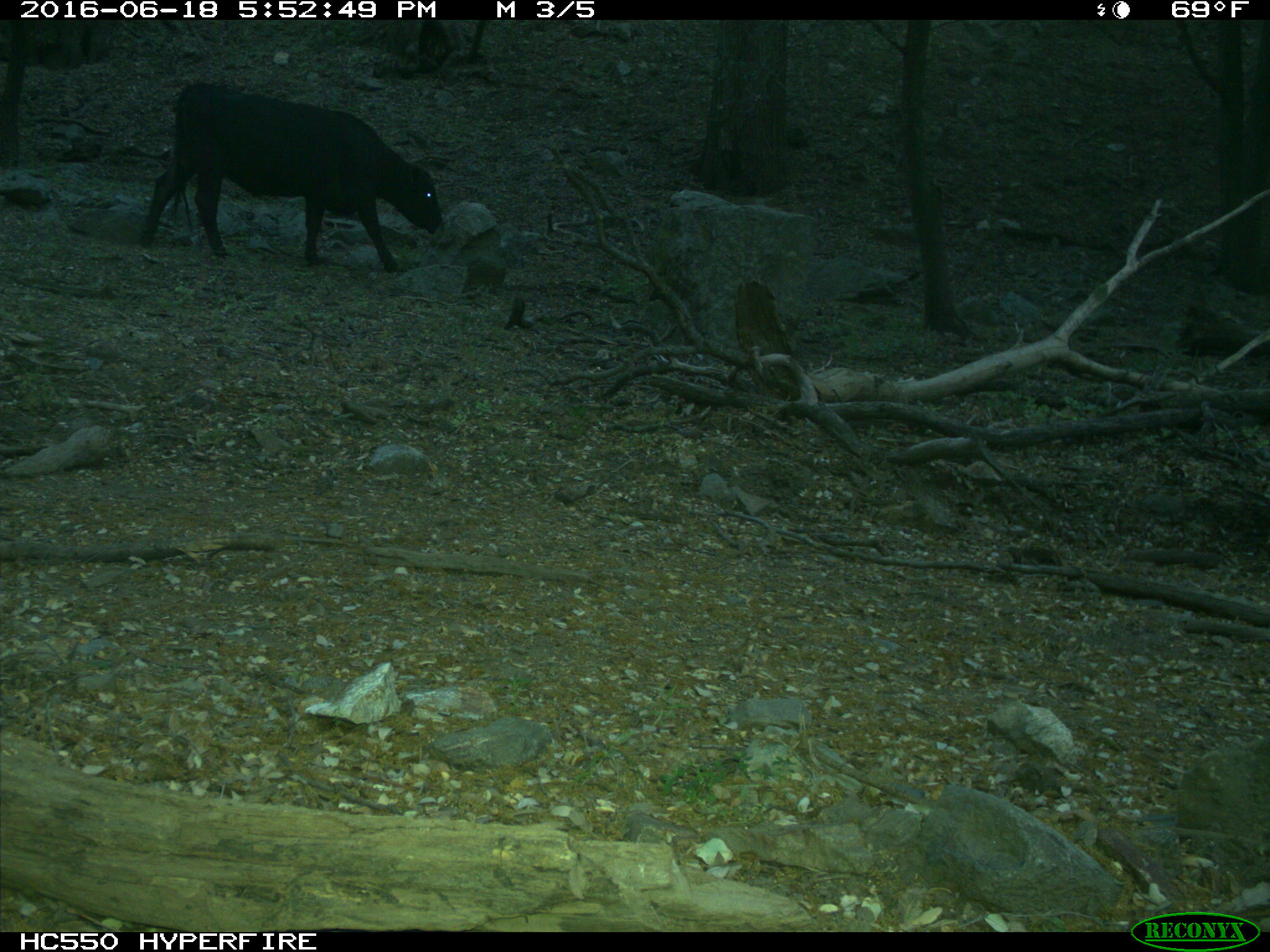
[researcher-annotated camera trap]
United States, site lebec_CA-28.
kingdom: Animalia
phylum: Chordata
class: Mammalia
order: Artiodactyla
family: Bovidae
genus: Bos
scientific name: Bos taurus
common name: domestic cow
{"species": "Bos taurus (domestic cow)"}